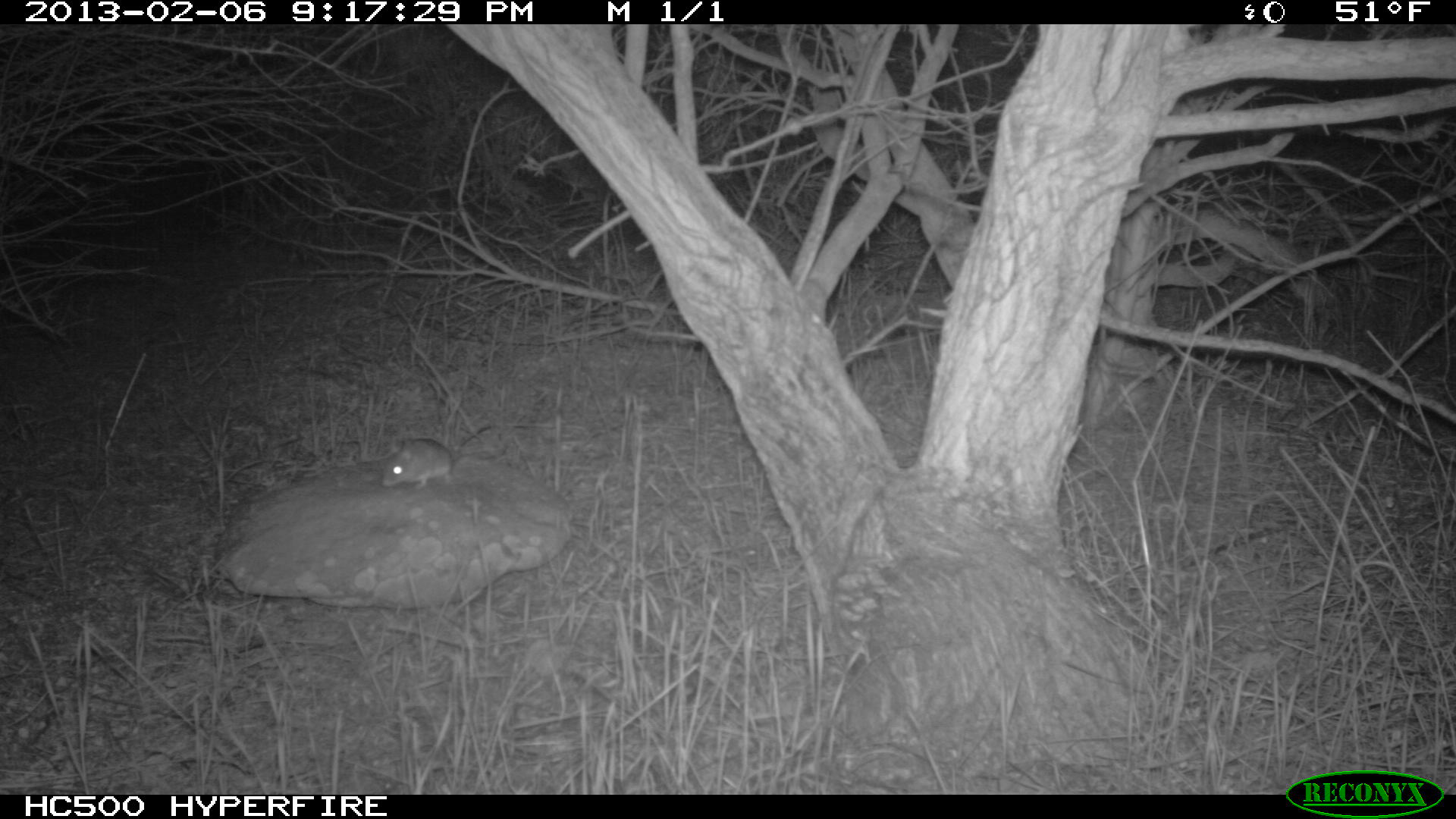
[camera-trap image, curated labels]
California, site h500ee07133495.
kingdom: Animalia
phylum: Chordata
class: Mammalia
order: Rodentia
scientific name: Rodentia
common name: rodent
Rodent (Rodentia).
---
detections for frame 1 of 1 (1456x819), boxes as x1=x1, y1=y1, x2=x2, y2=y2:
rodent: x1=382, y1=425, x2=490, y2=491